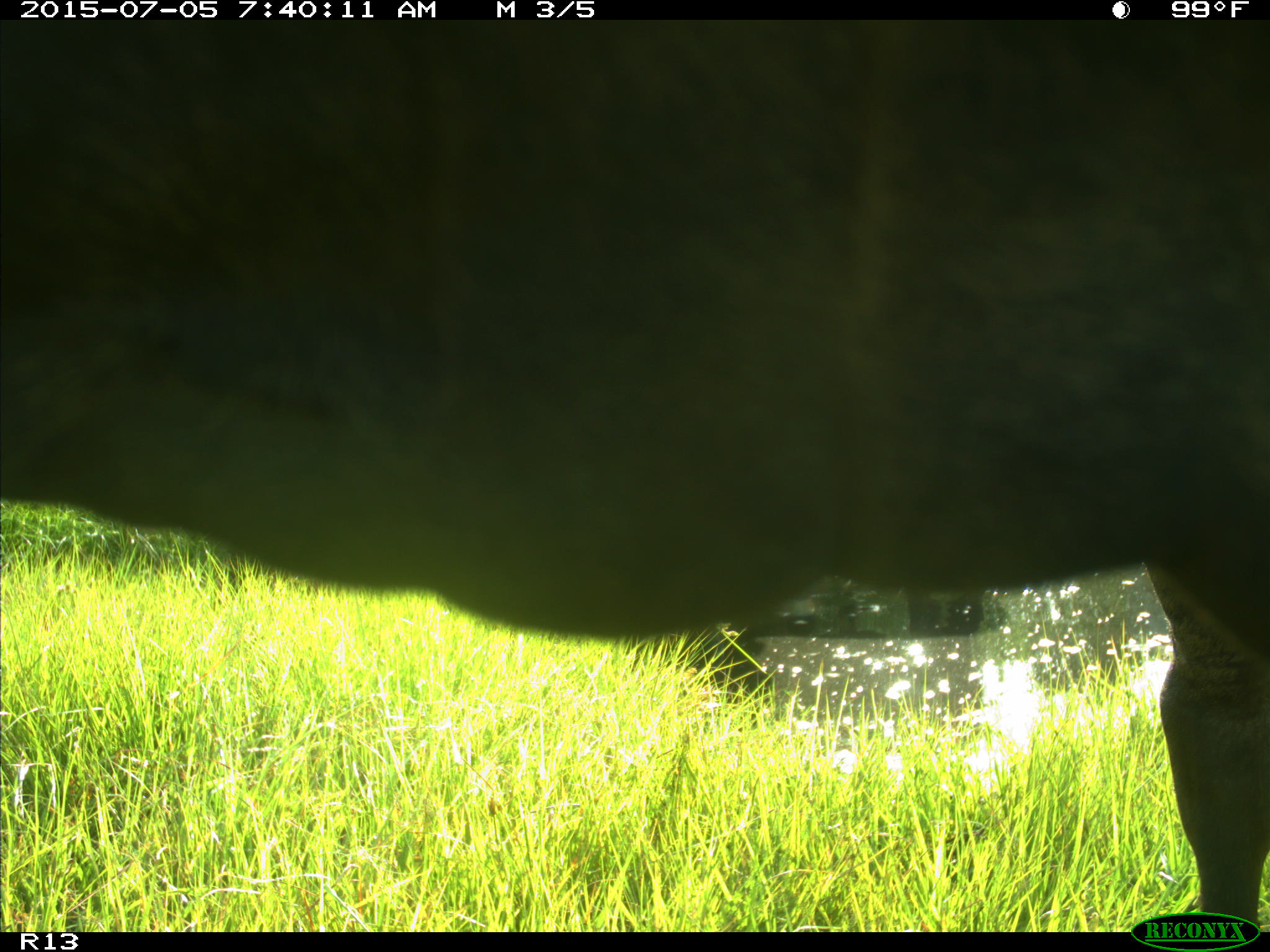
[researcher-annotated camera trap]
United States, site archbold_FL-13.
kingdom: Animalia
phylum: Chordata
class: Mammalia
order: Artiodactyla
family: Bovidae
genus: Bos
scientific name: Bos taurus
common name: domestic cow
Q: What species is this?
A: Bos taurus (domestic cow).